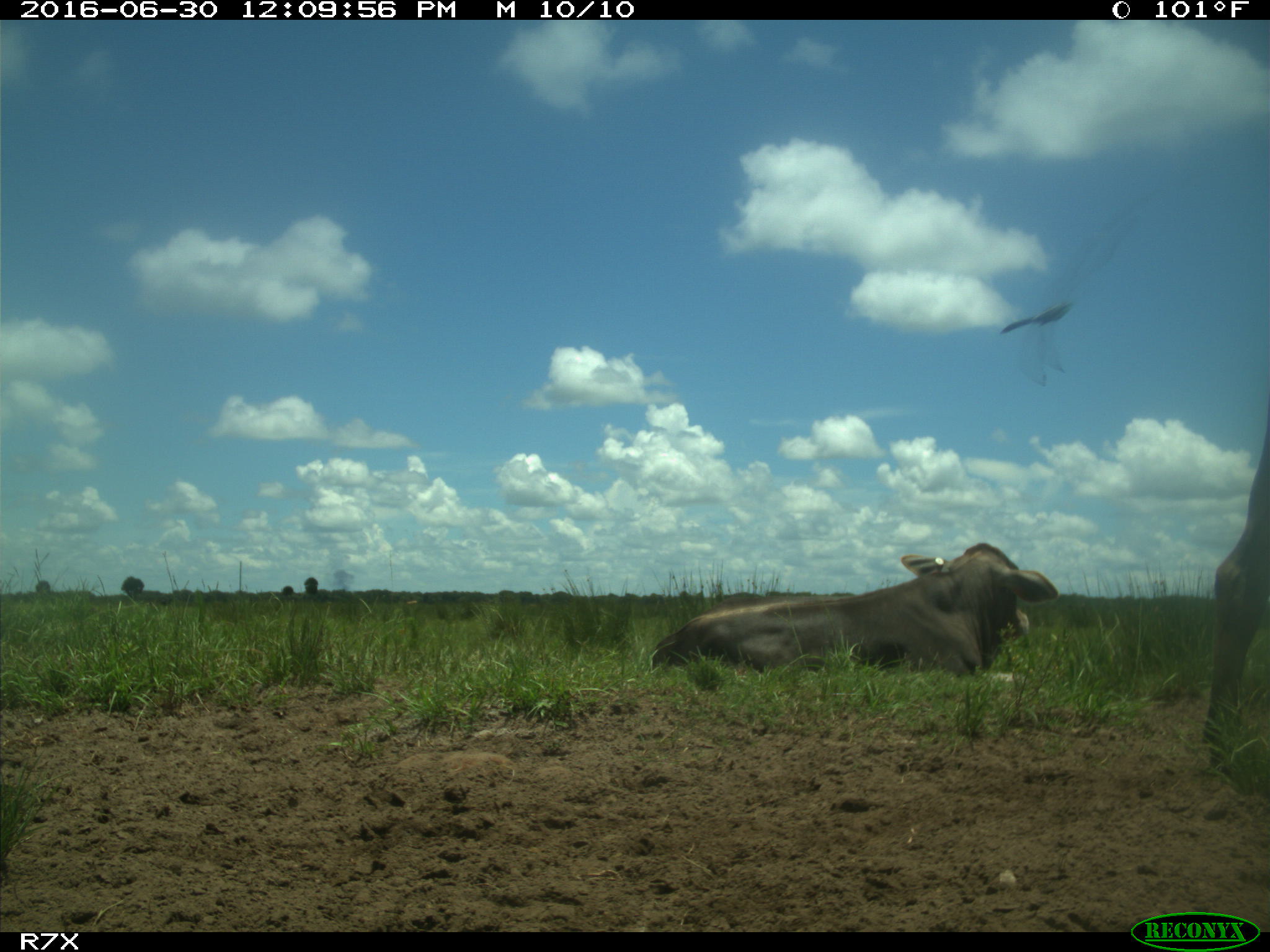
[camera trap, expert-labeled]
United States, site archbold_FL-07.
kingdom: Animalia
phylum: Chordata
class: Mammalia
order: Artiodactyla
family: Bovidae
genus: Bos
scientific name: Bos taurus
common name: domestic cow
Bos taurus (domestic cow).